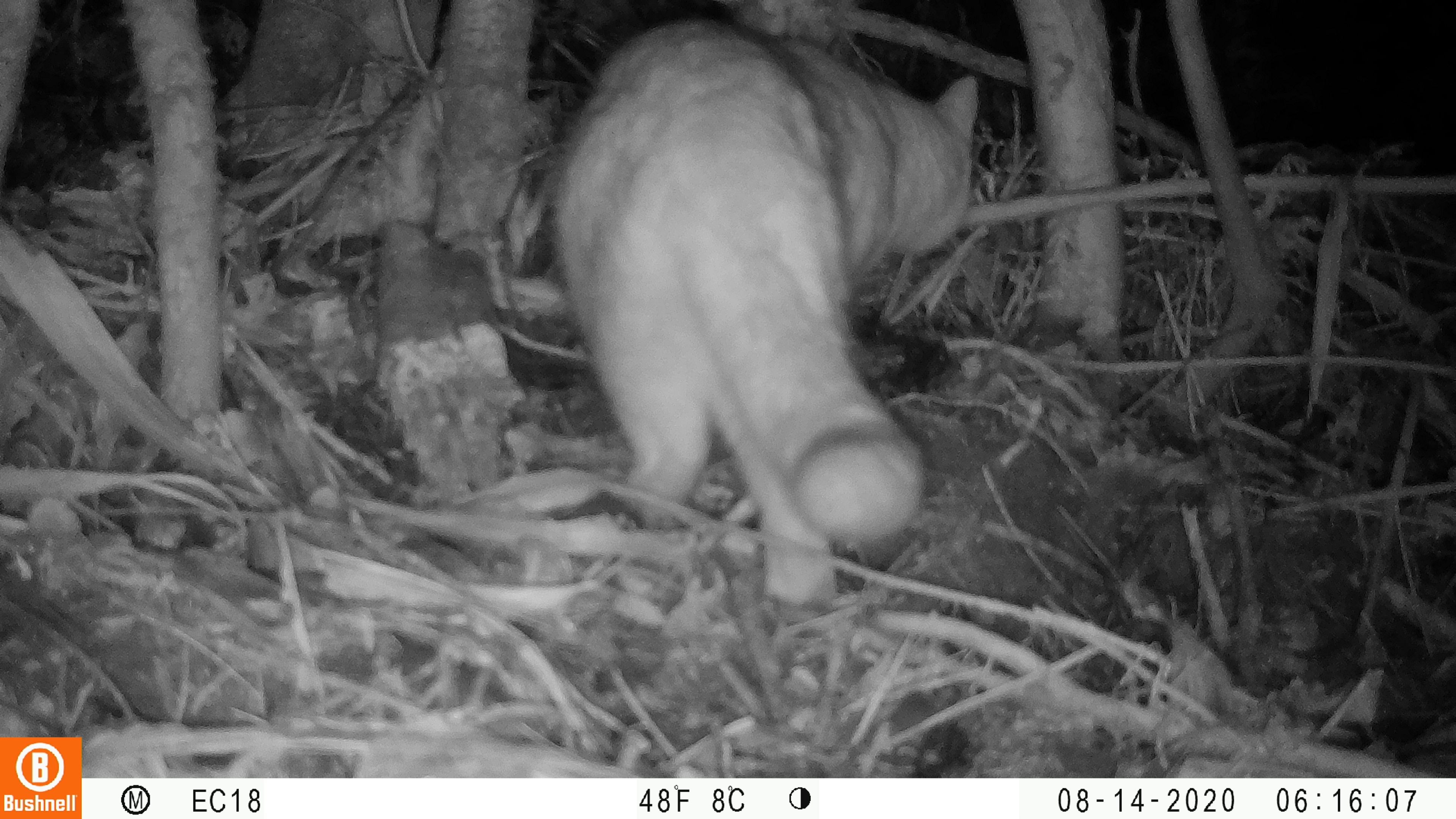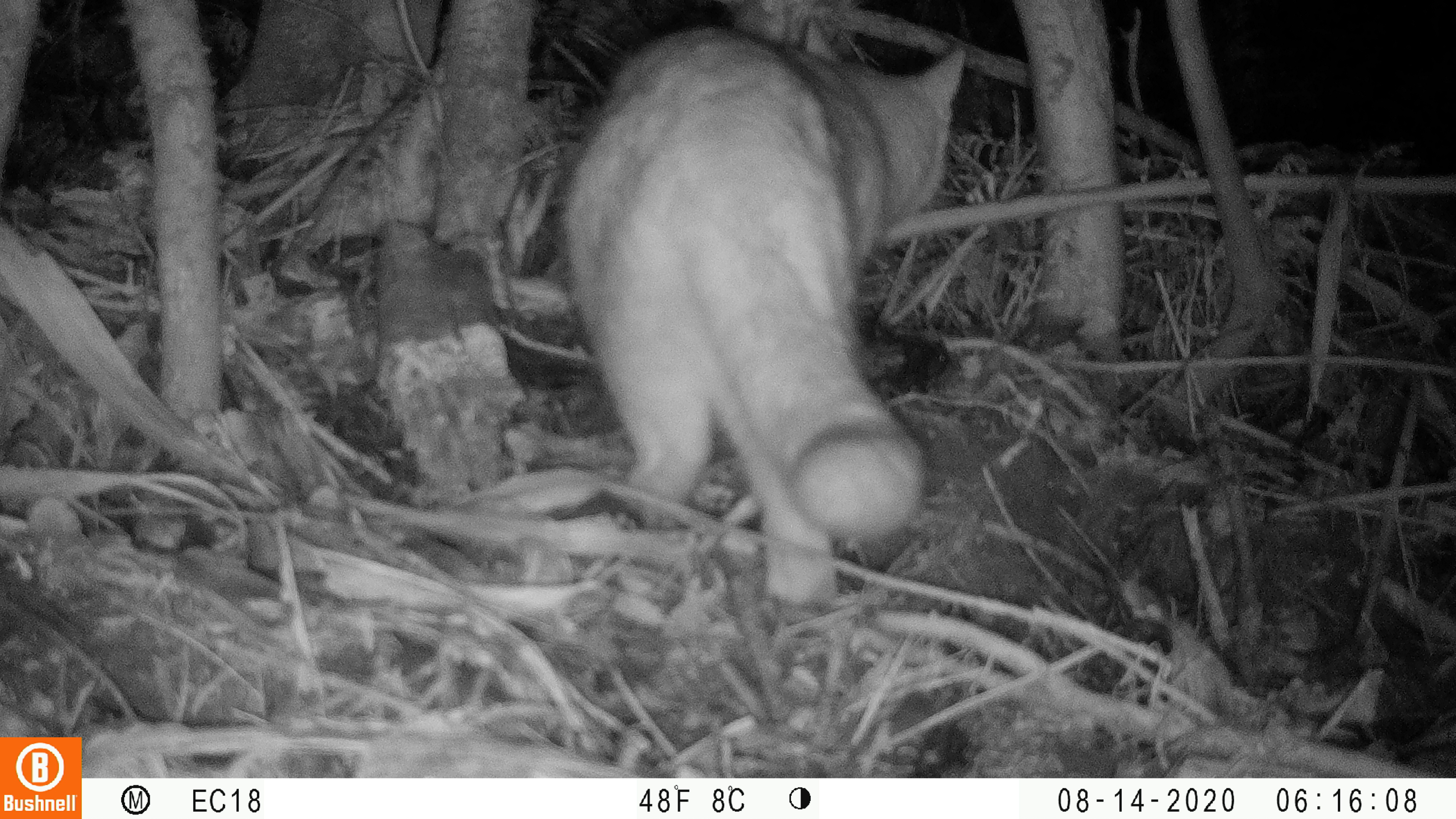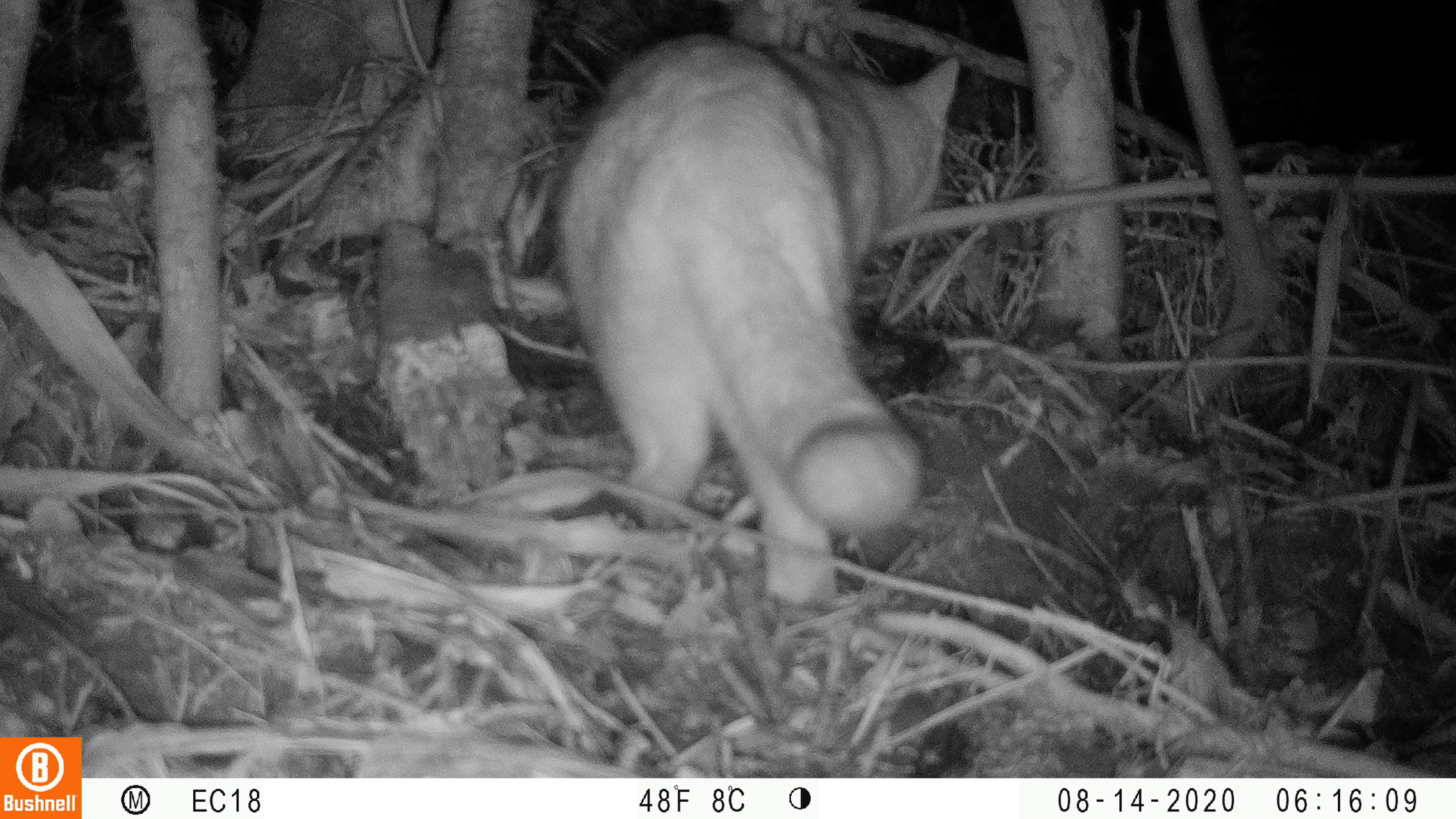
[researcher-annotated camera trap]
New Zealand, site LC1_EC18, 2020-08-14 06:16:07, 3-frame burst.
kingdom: Animalia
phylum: Chordata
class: Mammalia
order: Carnivora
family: Felidae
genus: Felis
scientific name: Felis catus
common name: domestic cat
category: cat